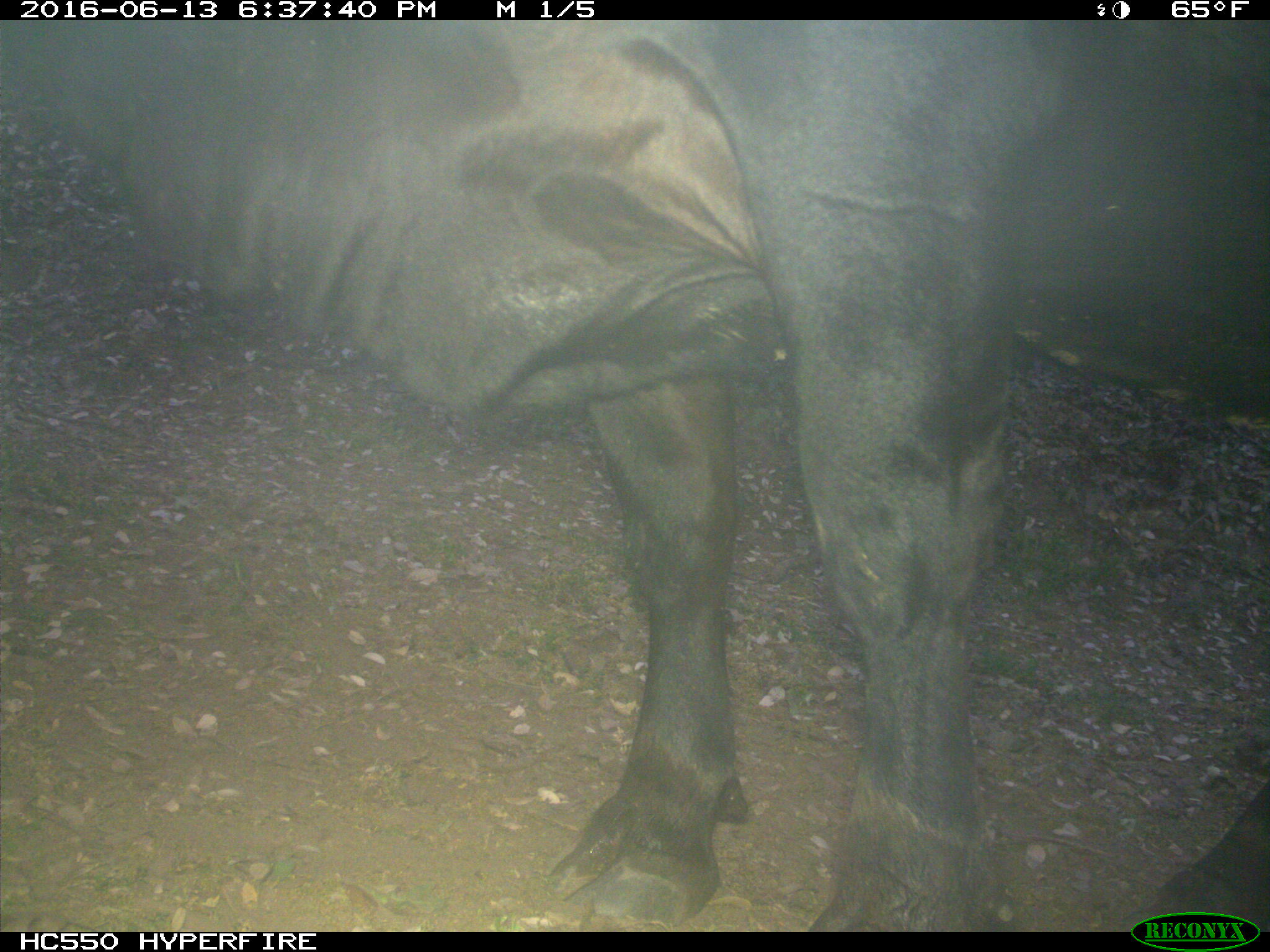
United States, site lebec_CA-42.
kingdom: Animalia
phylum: Chordata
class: Mammalia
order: Artiodactyla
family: Bovidae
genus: Bos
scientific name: Bos taurus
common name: domestic cow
Bos taurus (domestic cow).